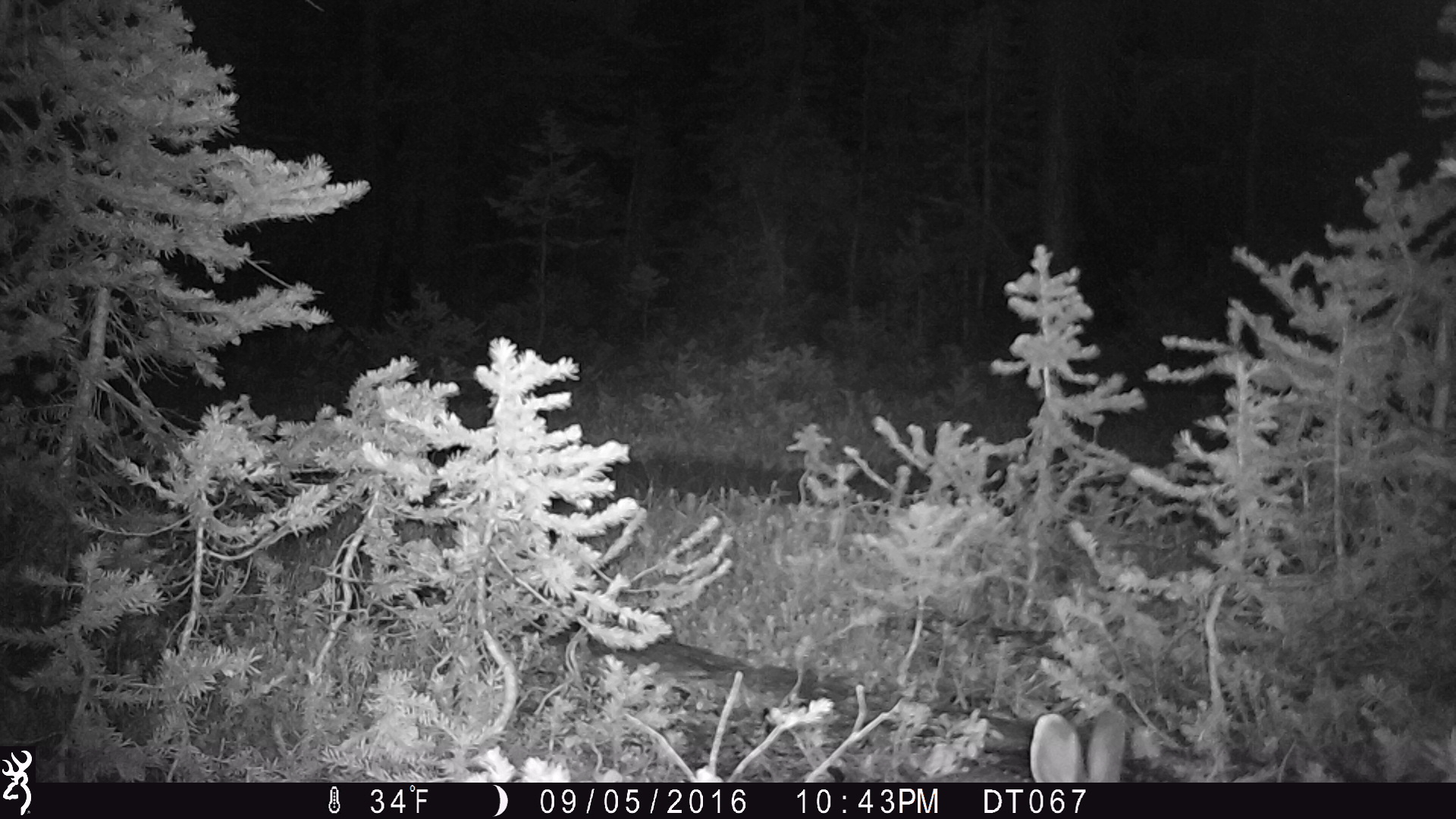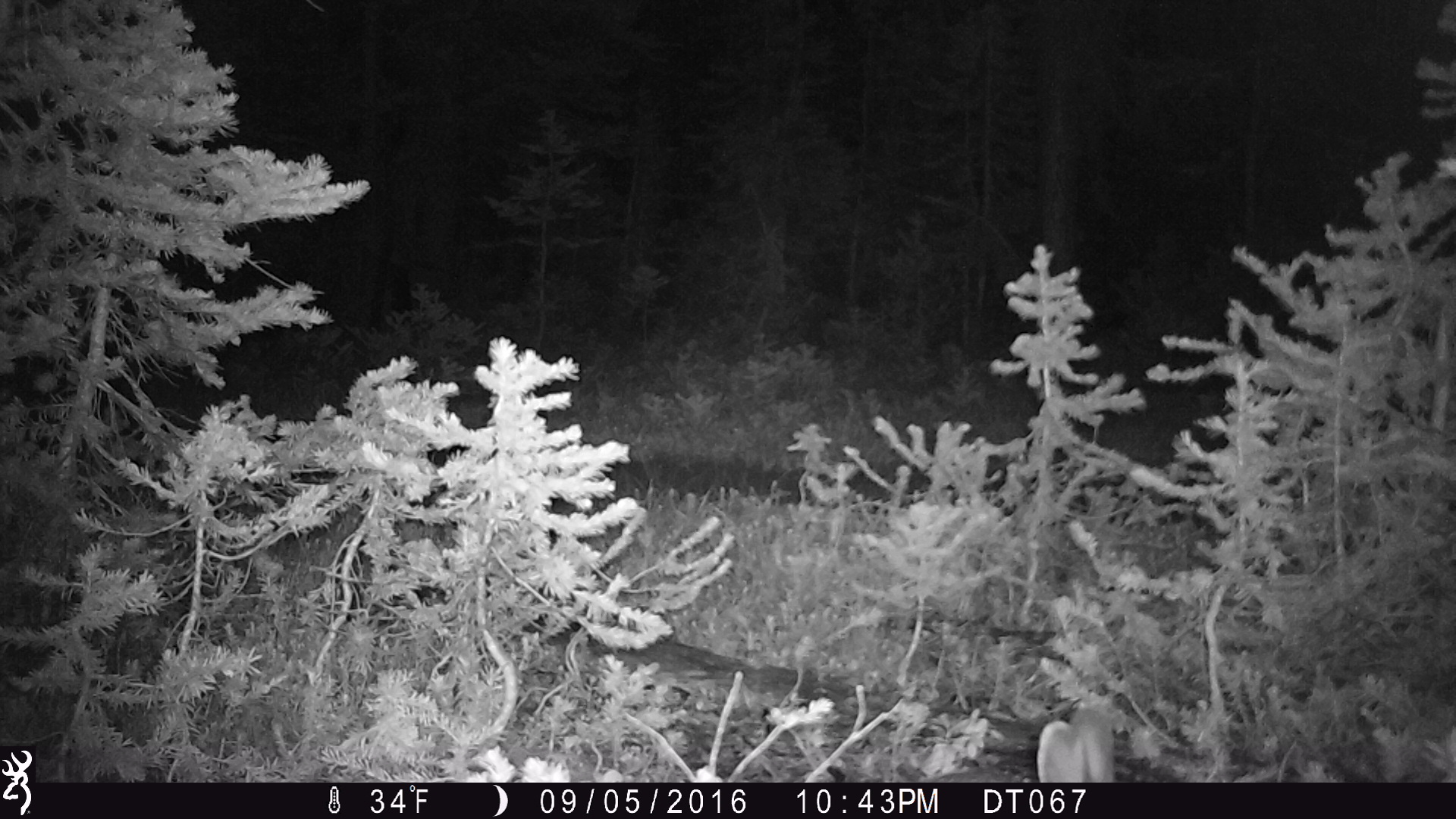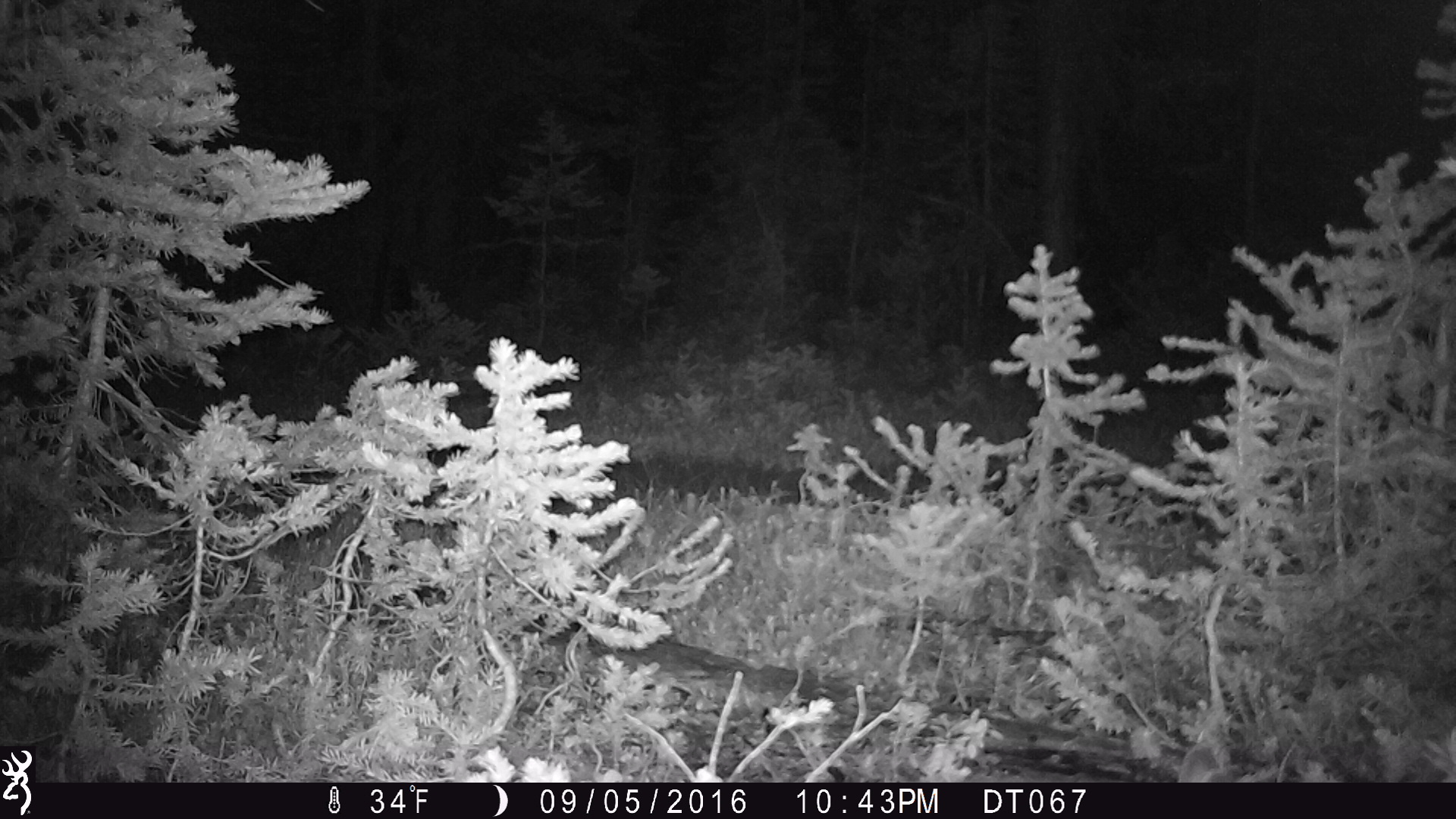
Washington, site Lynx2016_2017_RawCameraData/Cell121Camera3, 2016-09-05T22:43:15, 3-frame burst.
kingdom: Animalia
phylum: Chordata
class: Mammalia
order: Lagomorpha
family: Leporidae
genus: Lepus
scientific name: Lepus americanus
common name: snowshoe hare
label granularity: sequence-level